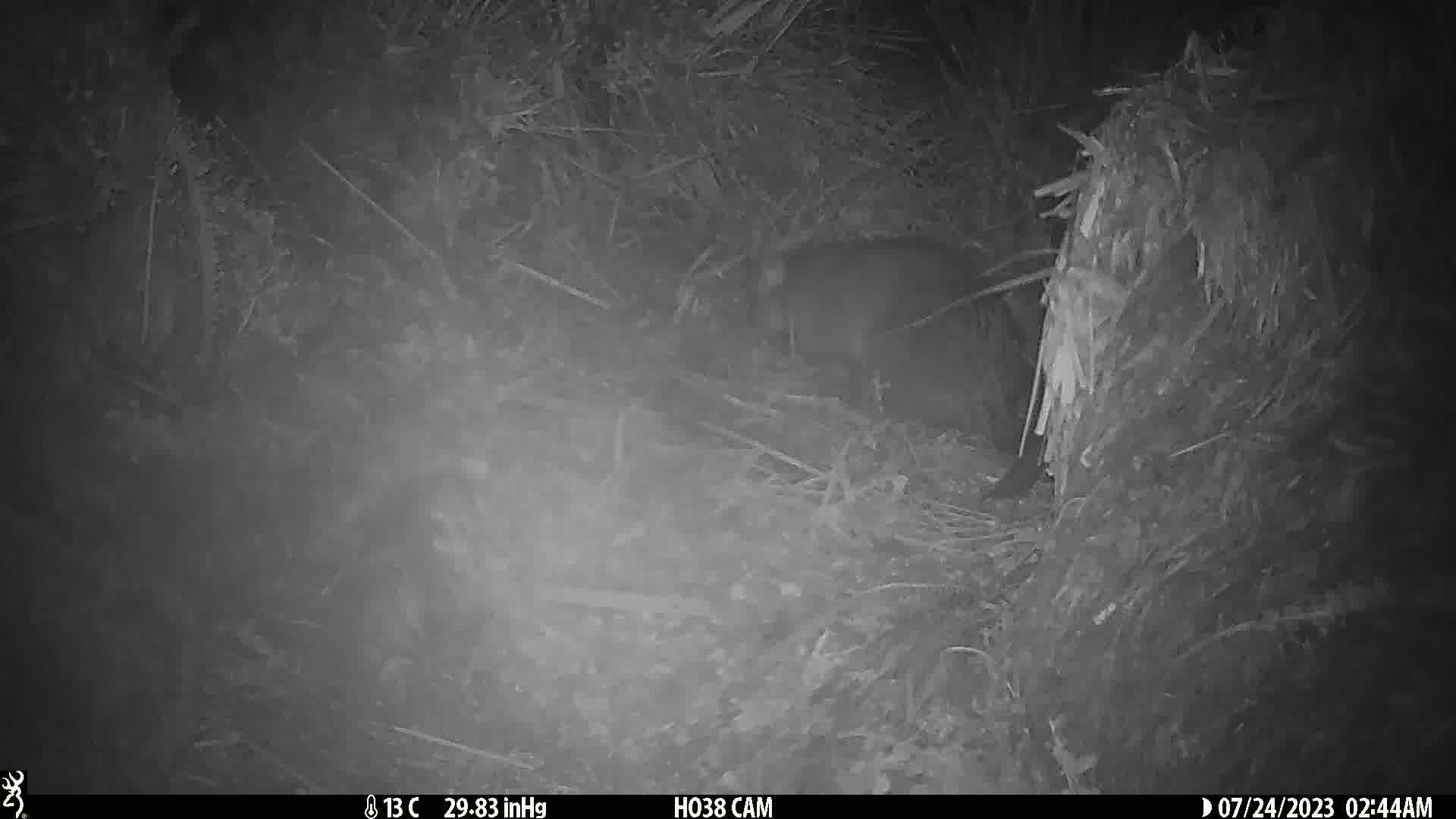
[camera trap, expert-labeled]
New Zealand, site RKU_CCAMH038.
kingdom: Animalia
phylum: Chordata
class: Mammalia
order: Diprotodontia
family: Phalangeridae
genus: Trichosurus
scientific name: Trichosurus vulpecula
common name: common brushtail possum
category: possum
Possum (common brushtail possum) (Trichosurus vulpecula).